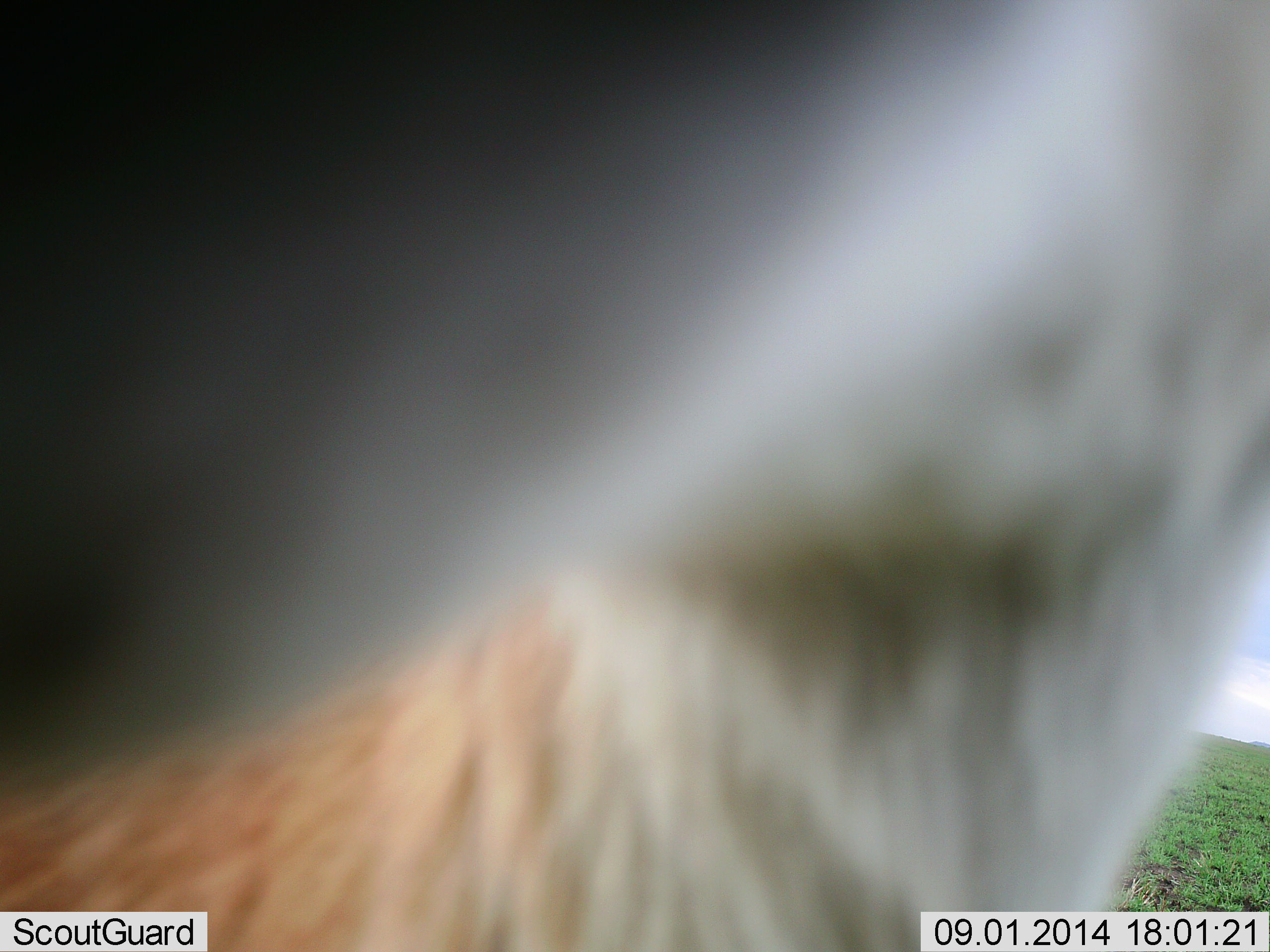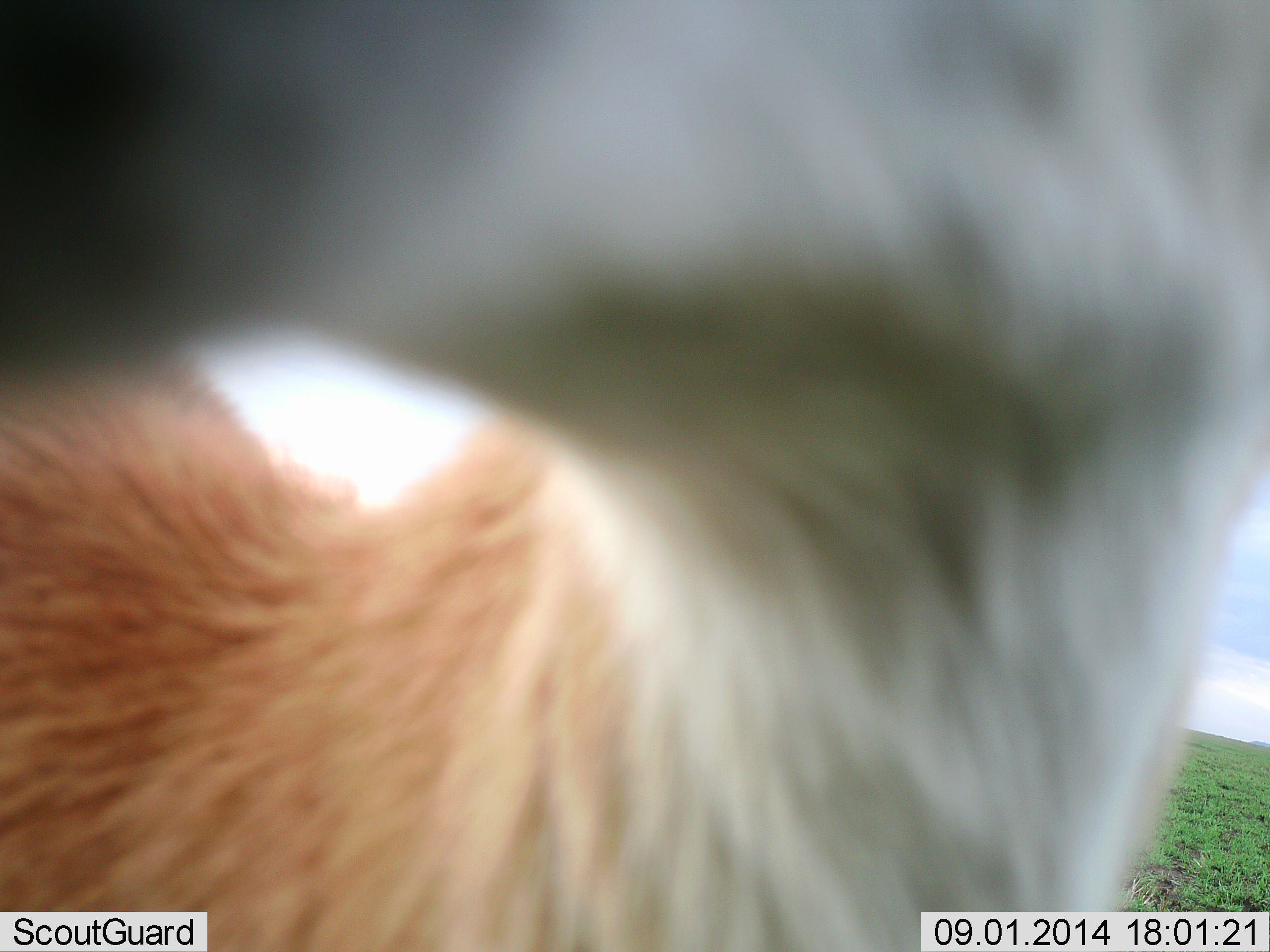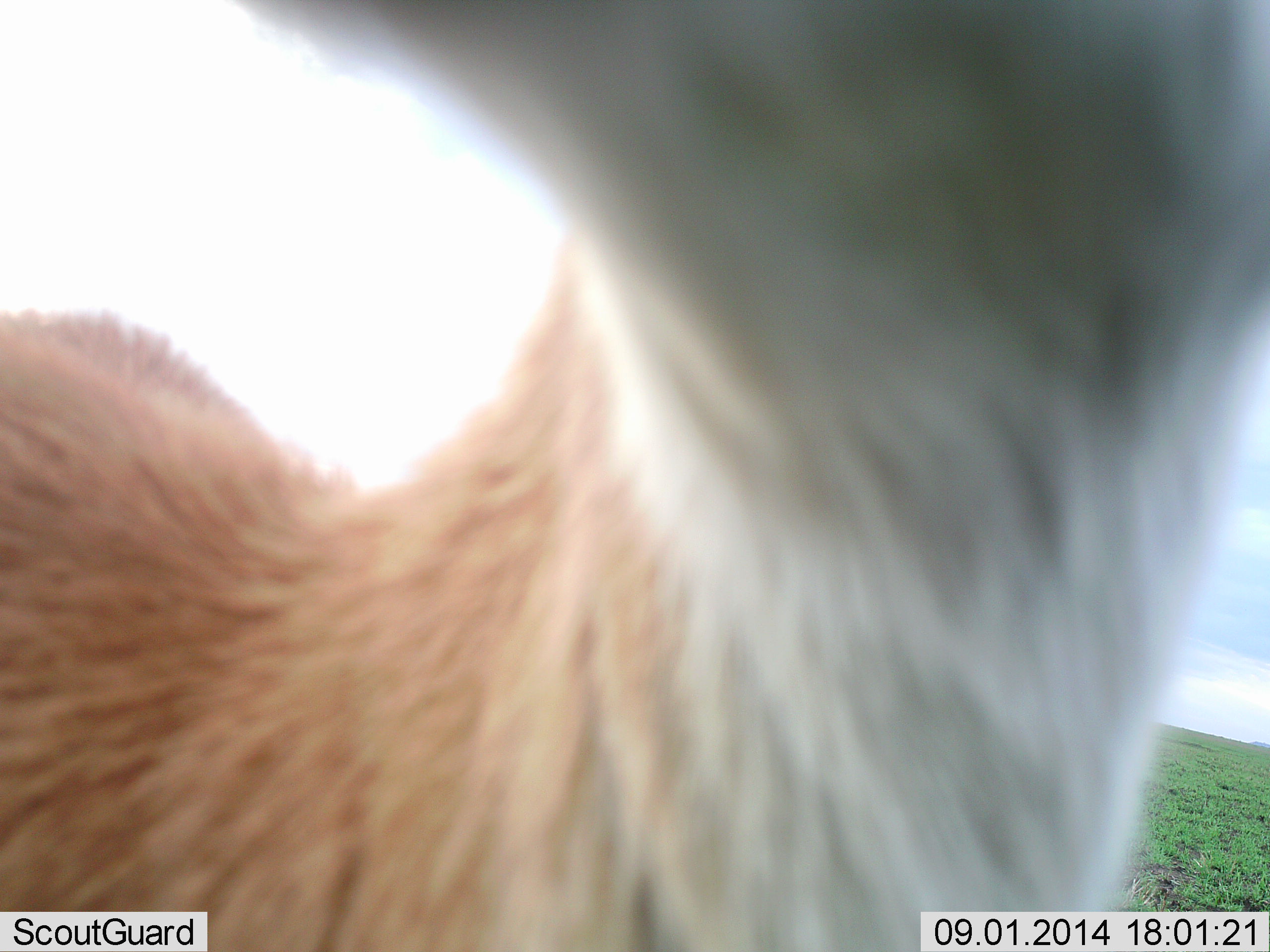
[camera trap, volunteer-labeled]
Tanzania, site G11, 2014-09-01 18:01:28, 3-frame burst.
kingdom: Animalia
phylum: Chordata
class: Mammalia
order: Artiodactyla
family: Bovidae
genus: Eudorcas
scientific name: Eudorcas thomsonii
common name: thomson's gazelle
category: gazellethomsons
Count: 1.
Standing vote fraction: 70%.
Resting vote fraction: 0%.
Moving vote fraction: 10%.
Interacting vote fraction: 20%.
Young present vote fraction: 0%.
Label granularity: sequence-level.